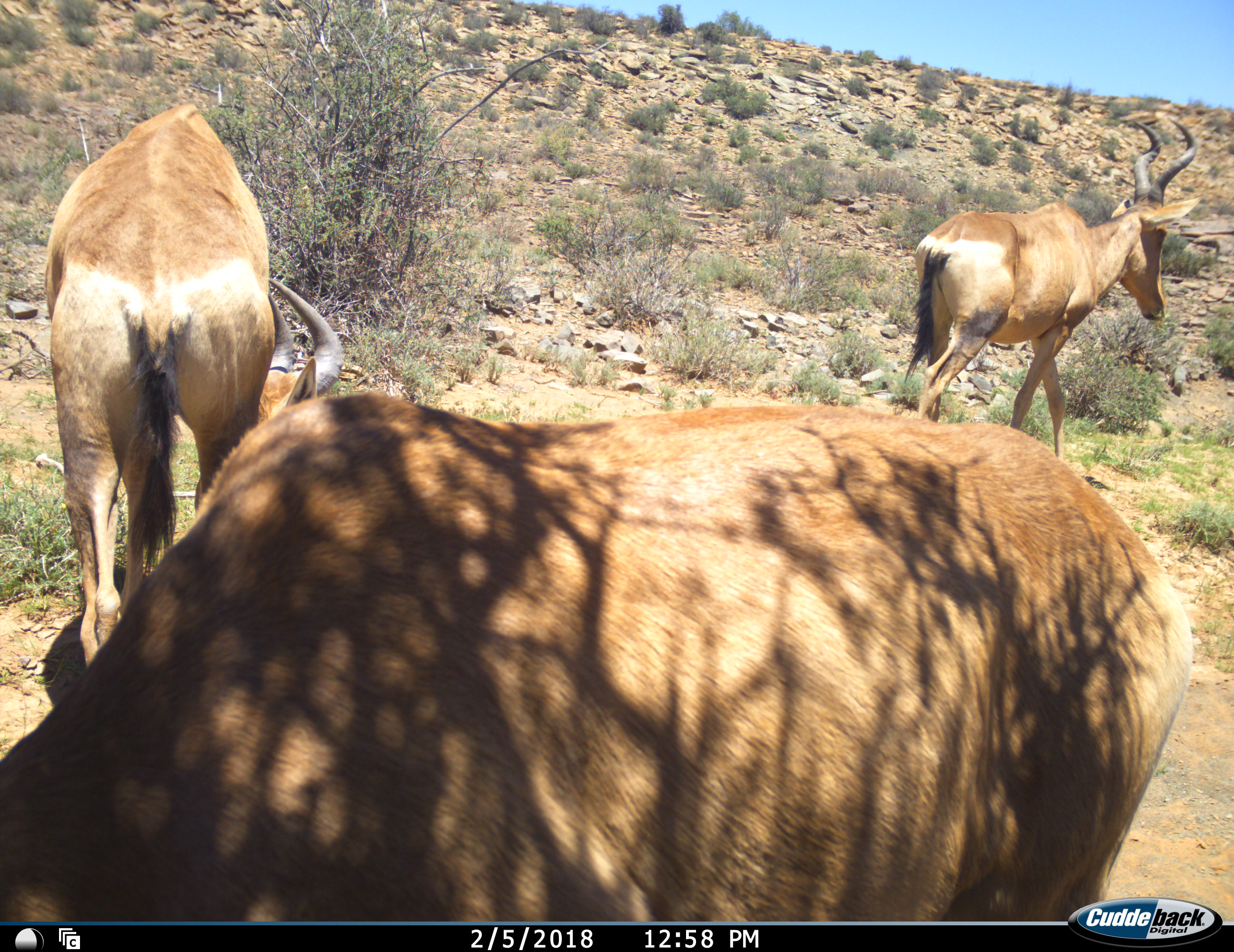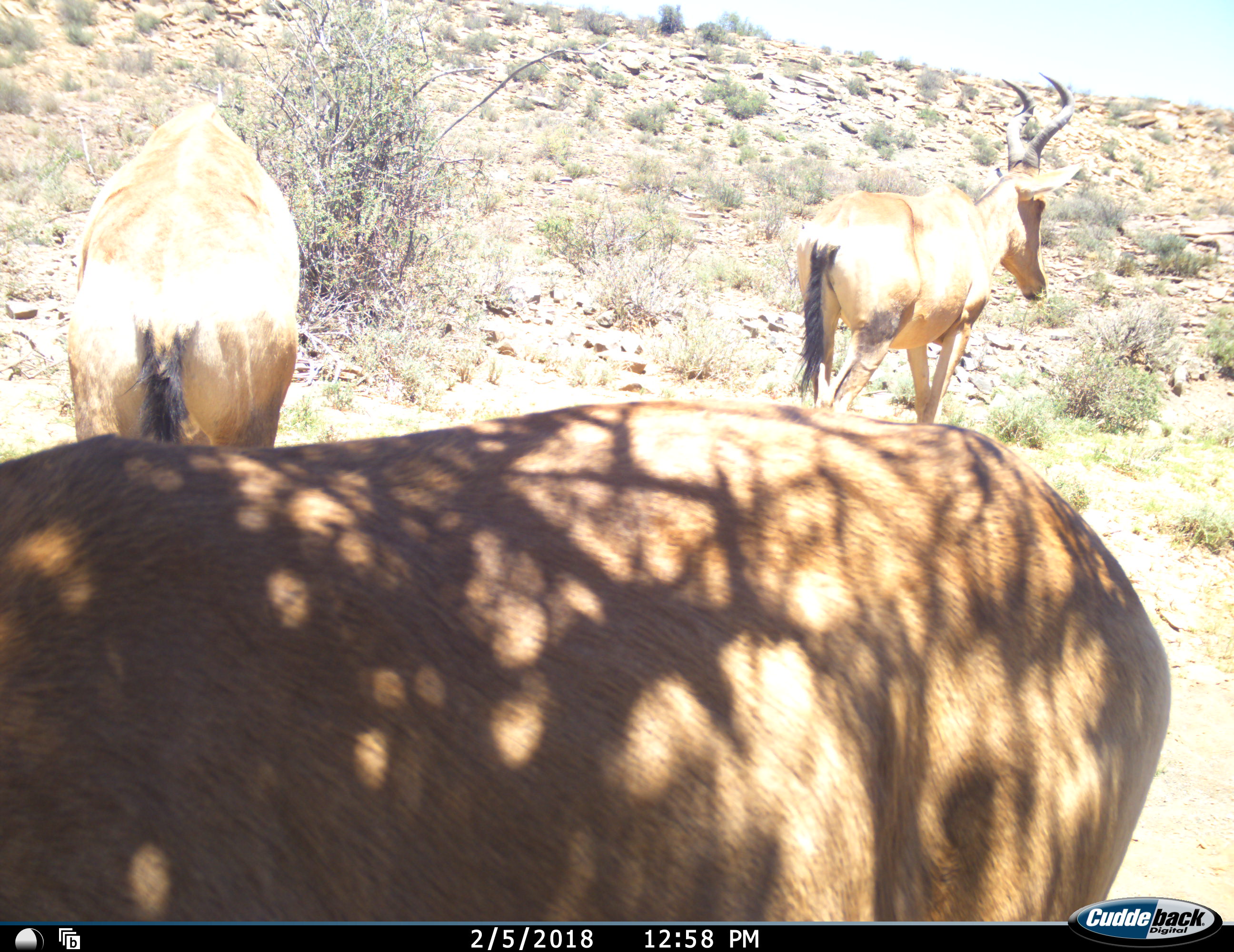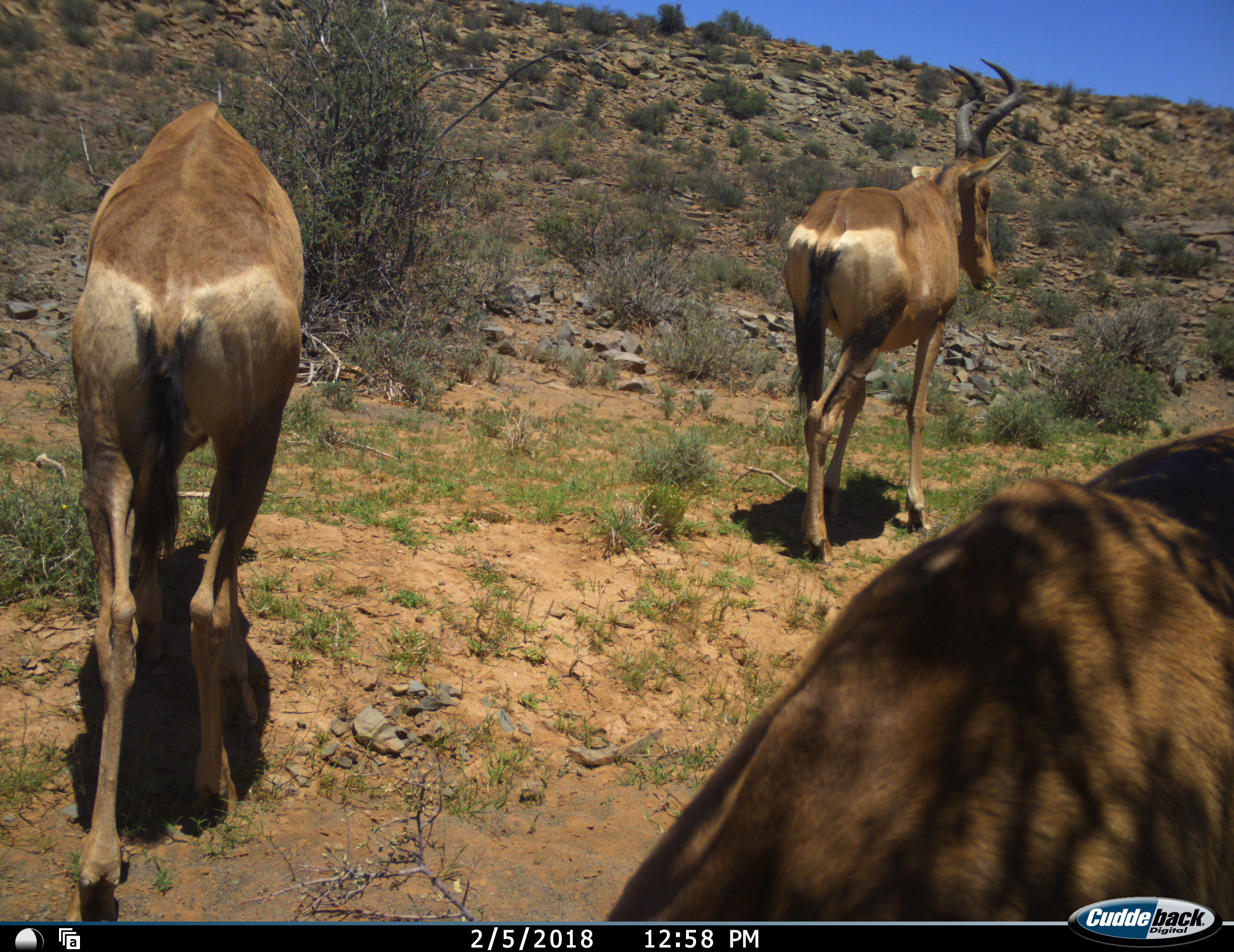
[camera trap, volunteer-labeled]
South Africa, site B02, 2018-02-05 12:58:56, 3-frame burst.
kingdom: Animalia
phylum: Chordata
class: Mammalia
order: Artiodactyla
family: Bovidae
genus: Alcelaphus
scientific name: Alcelaphus buselaphus caama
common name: red hartebeest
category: hartebeestred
Hartebeestred (red hartebeest) (Alcelaphus buselaphus caama), count 3. Behavior (volunteer vote fractions): standing 70%, resting 0%, moving 90%, interacting 0%. Young present (vote fraction): 0%. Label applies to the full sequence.